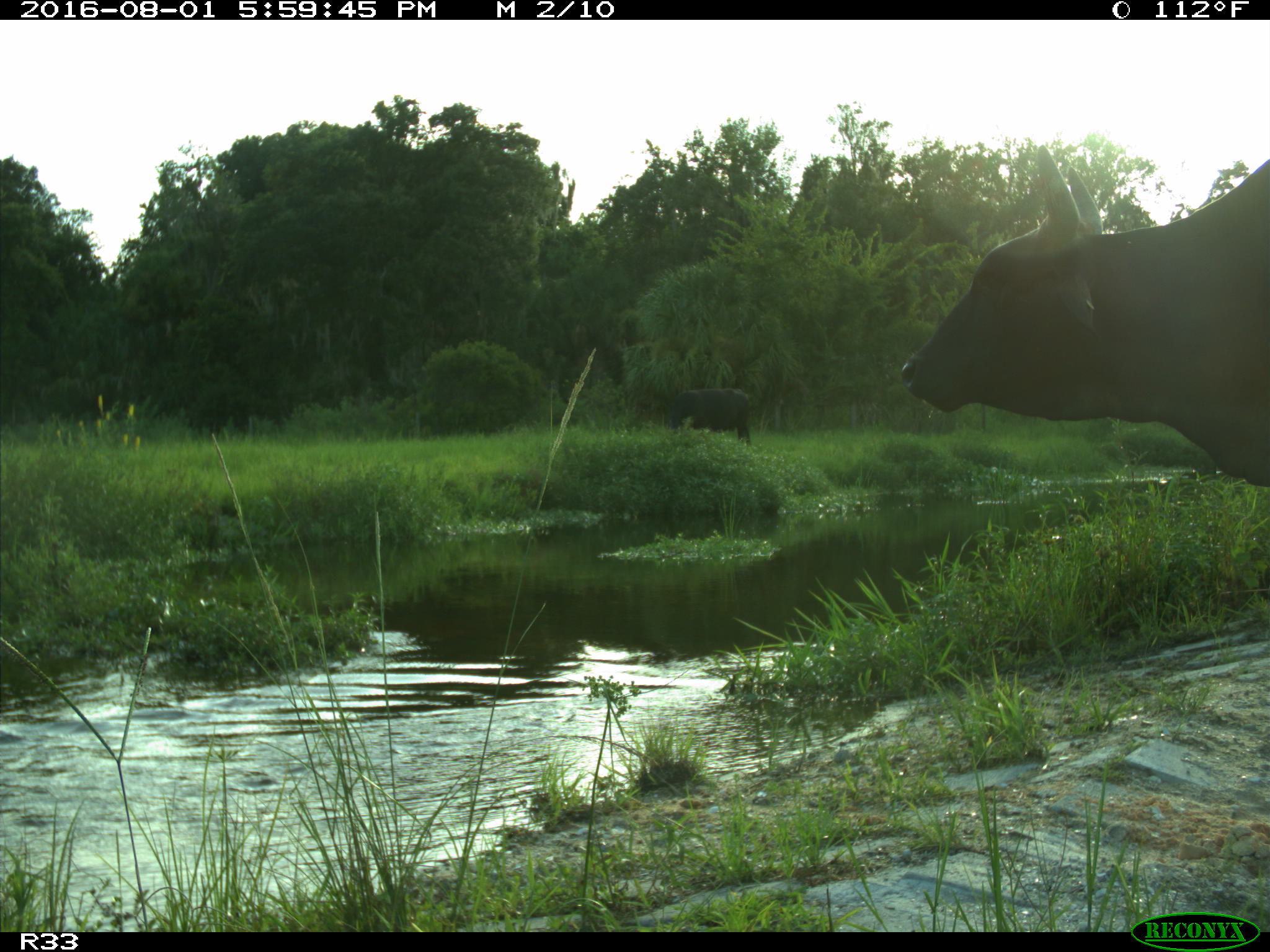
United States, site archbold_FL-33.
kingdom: Animalia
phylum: Chordata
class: Mammalia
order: Artiodactyla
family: Bovidae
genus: Bos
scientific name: Bos taurus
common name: domestic cow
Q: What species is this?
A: Bos taurus (domestic cow).